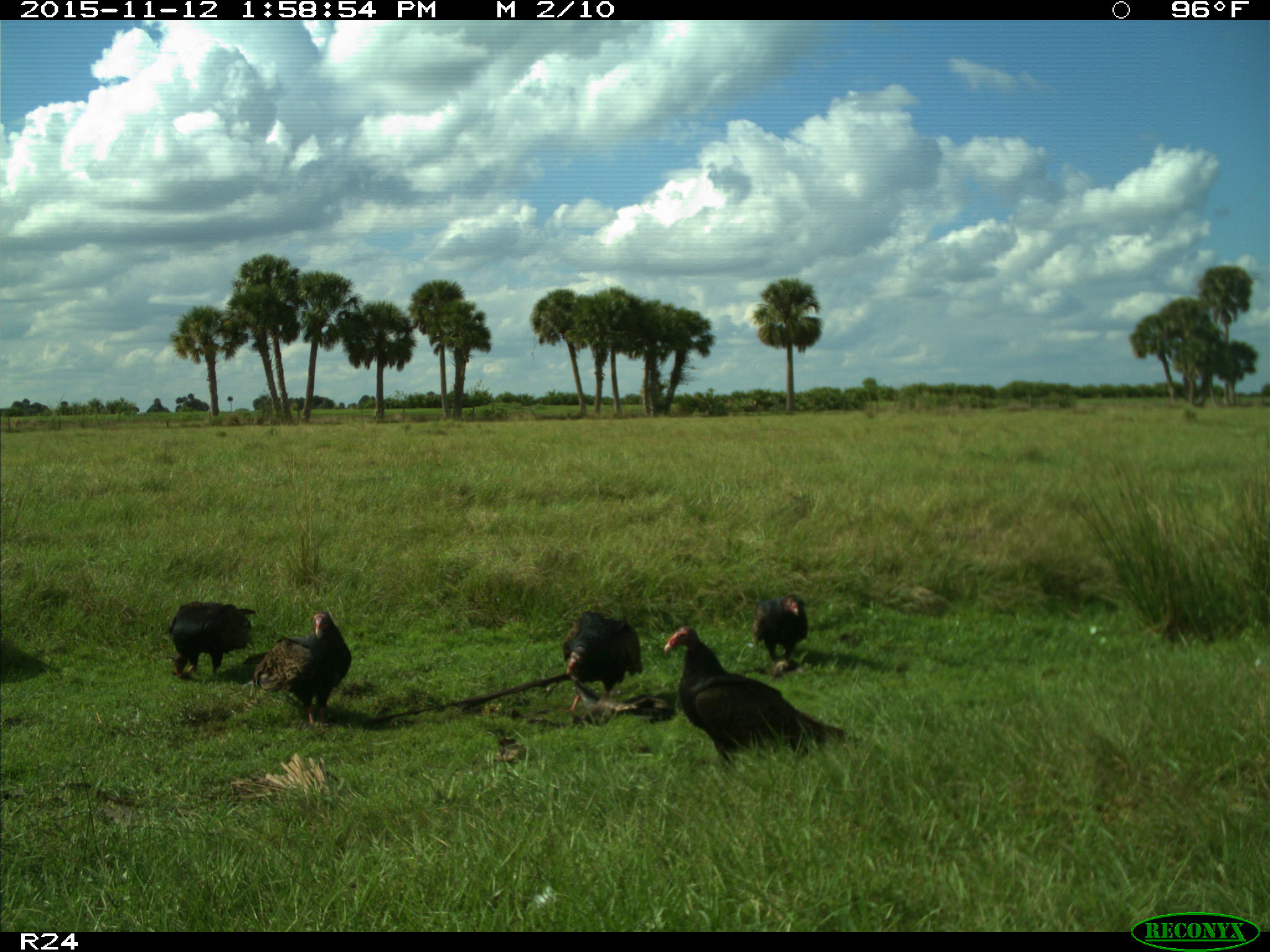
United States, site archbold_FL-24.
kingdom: Animalia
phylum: Chordata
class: Aves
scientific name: Aves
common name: birds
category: unidentified bird